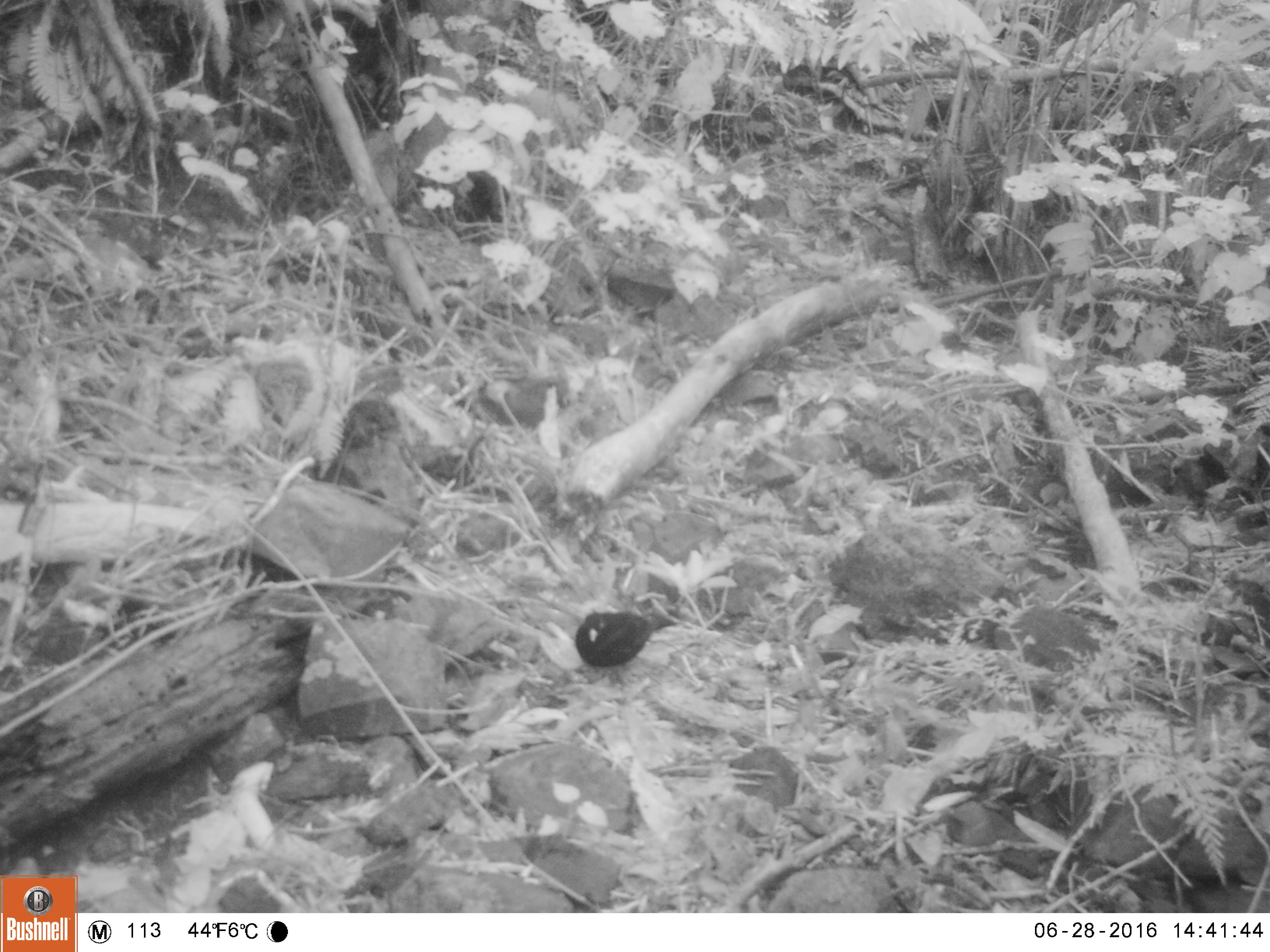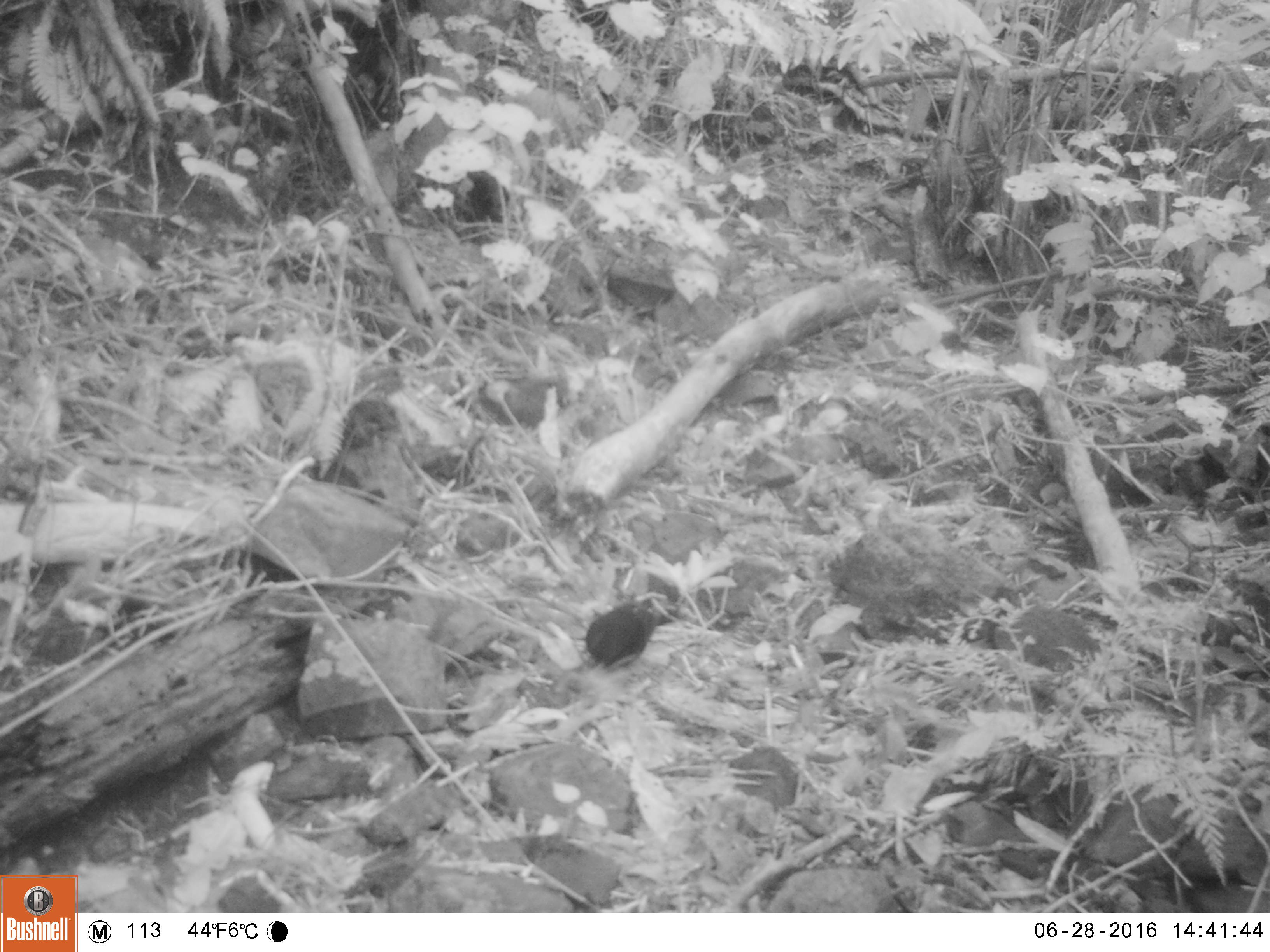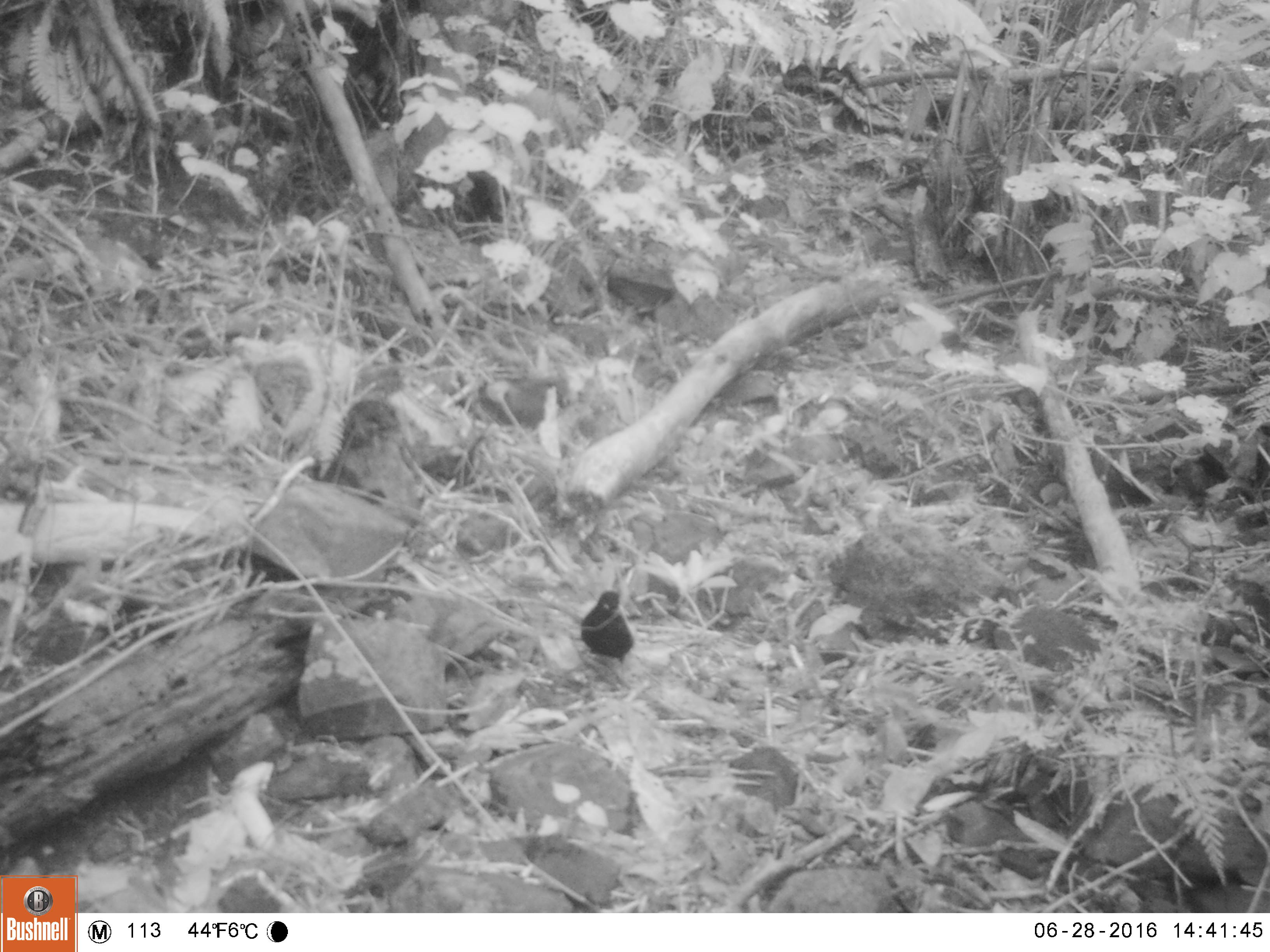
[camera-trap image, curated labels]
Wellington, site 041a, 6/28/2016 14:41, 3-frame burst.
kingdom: Animalia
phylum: Chordata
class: Aves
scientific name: Aves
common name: bird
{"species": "bird (Aves)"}